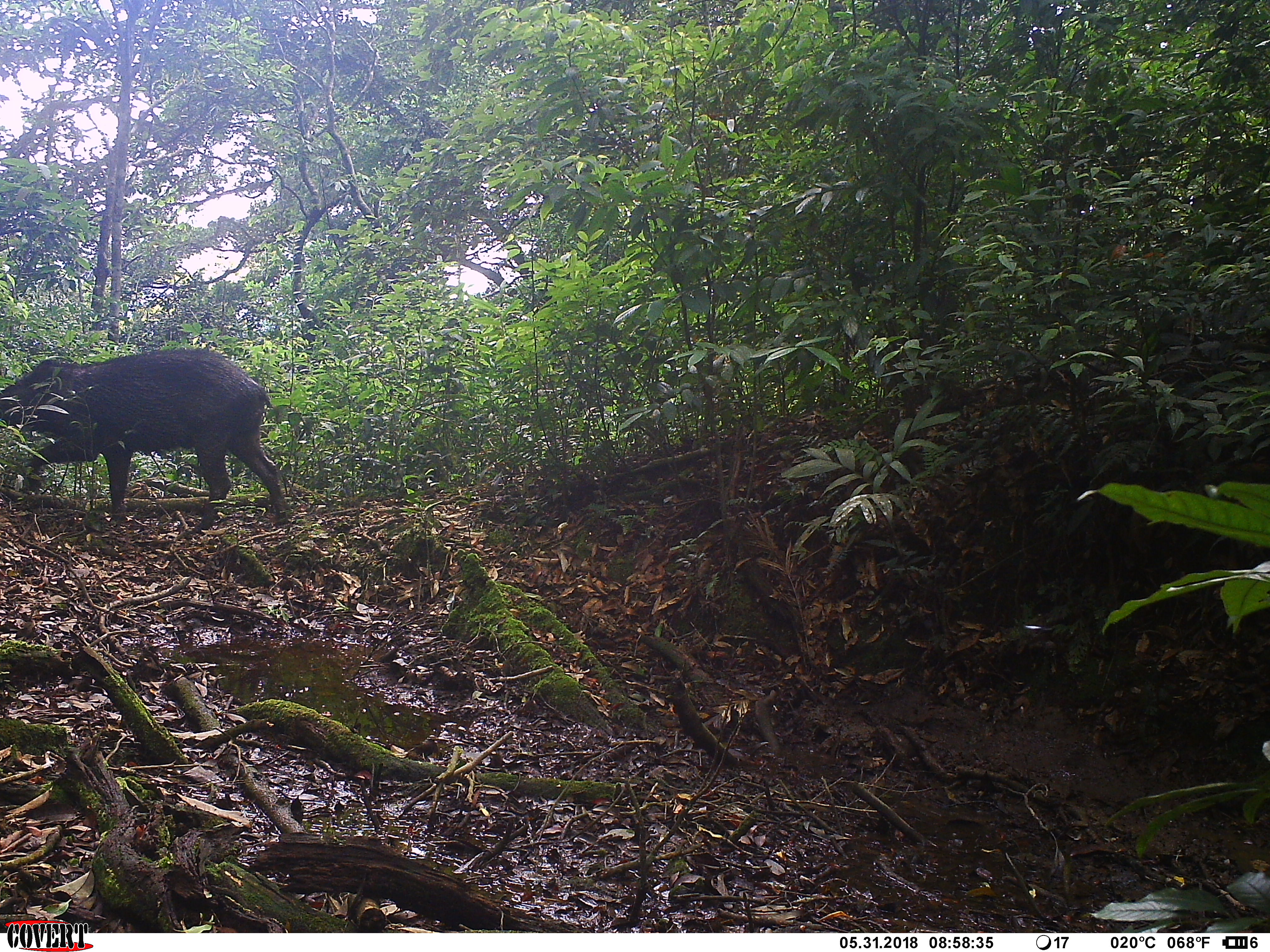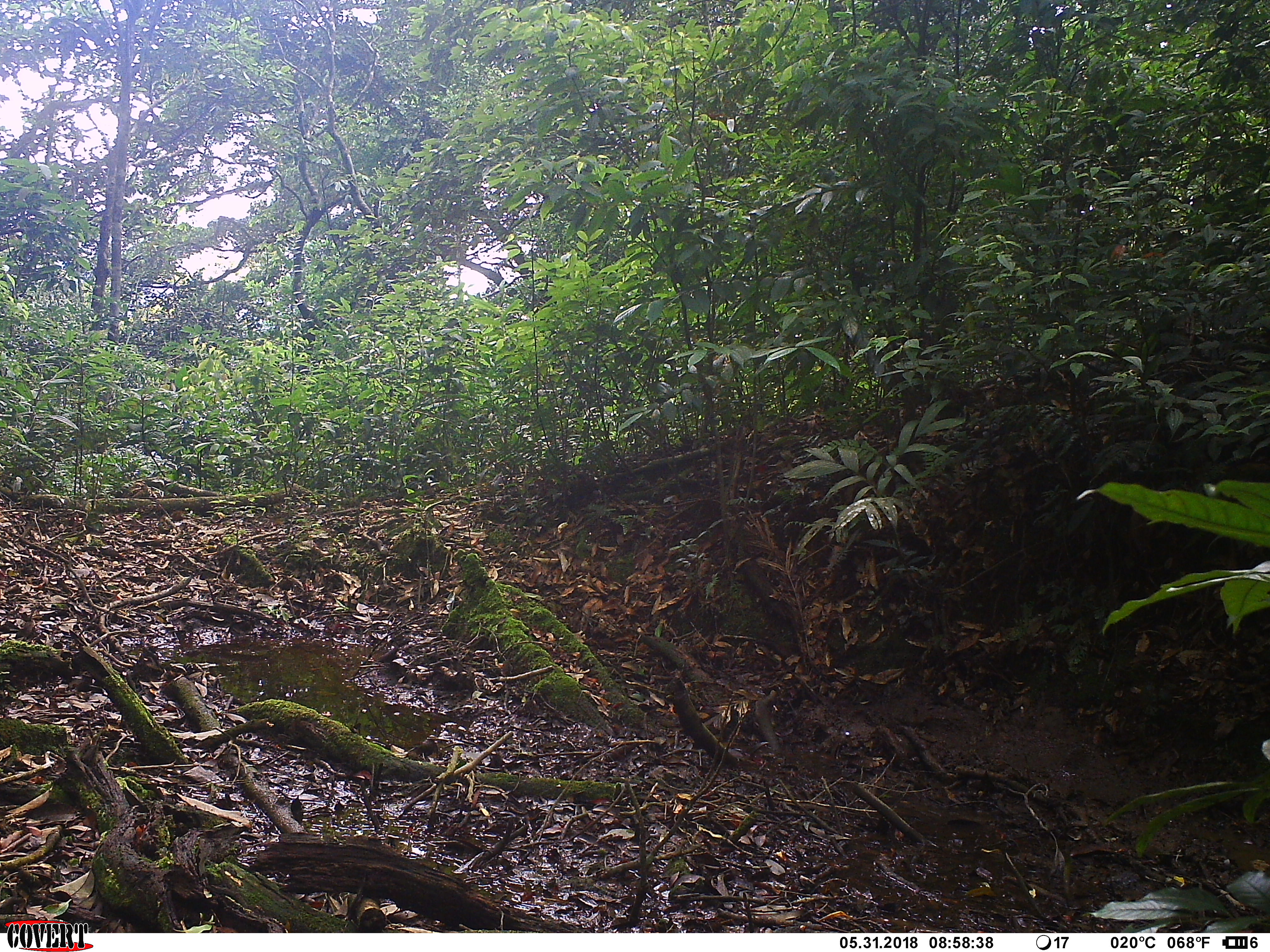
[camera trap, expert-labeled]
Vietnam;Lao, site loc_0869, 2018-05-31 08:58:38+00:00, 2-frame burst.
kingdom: Animalia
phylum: Chordata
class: Mammalia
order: Artiodactyla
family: Suidae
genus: Sus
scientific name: Sus scrofa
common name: eurasian wild pig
Eurasian wild pig (Sus scrofa). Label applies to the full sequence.